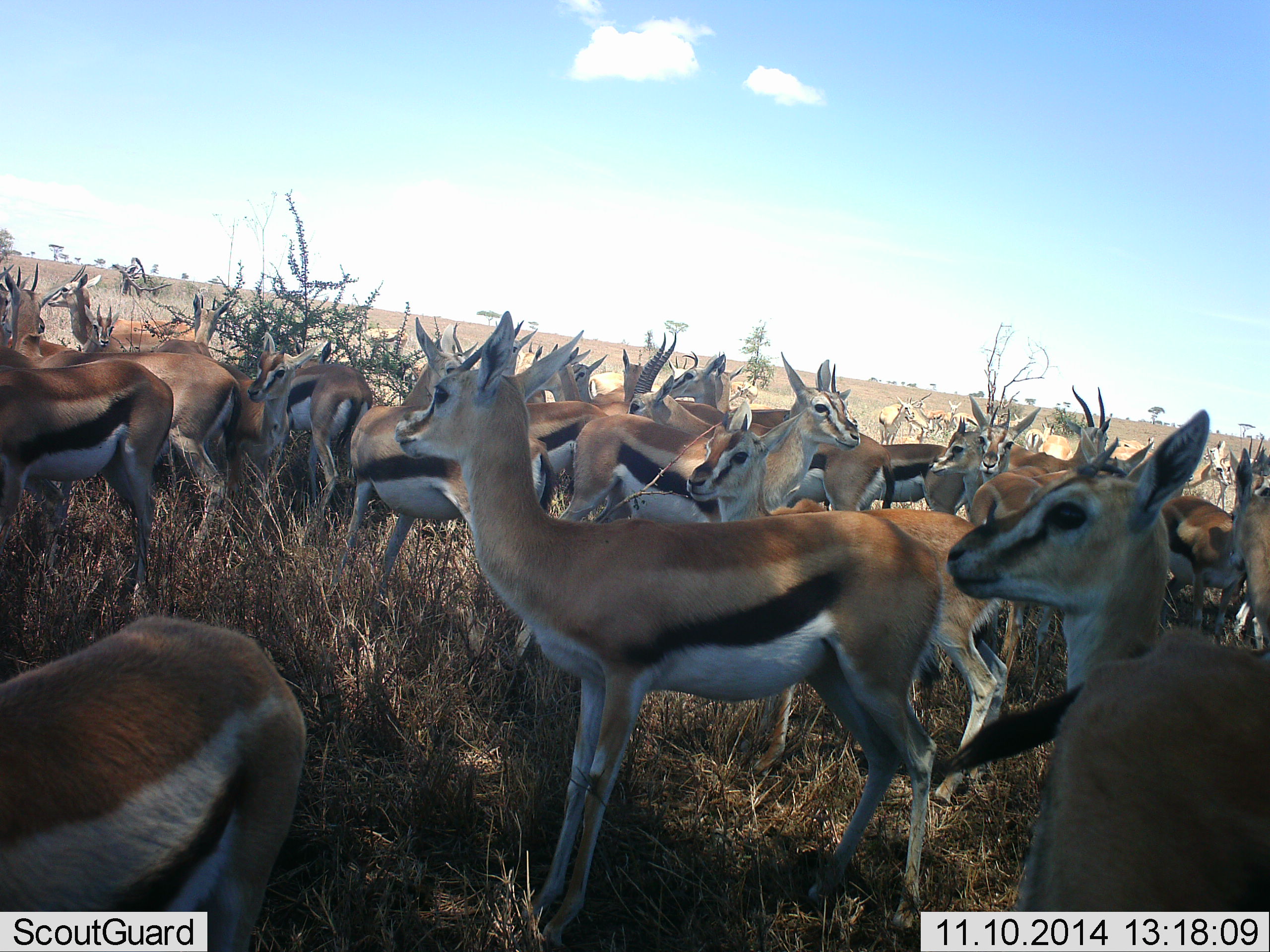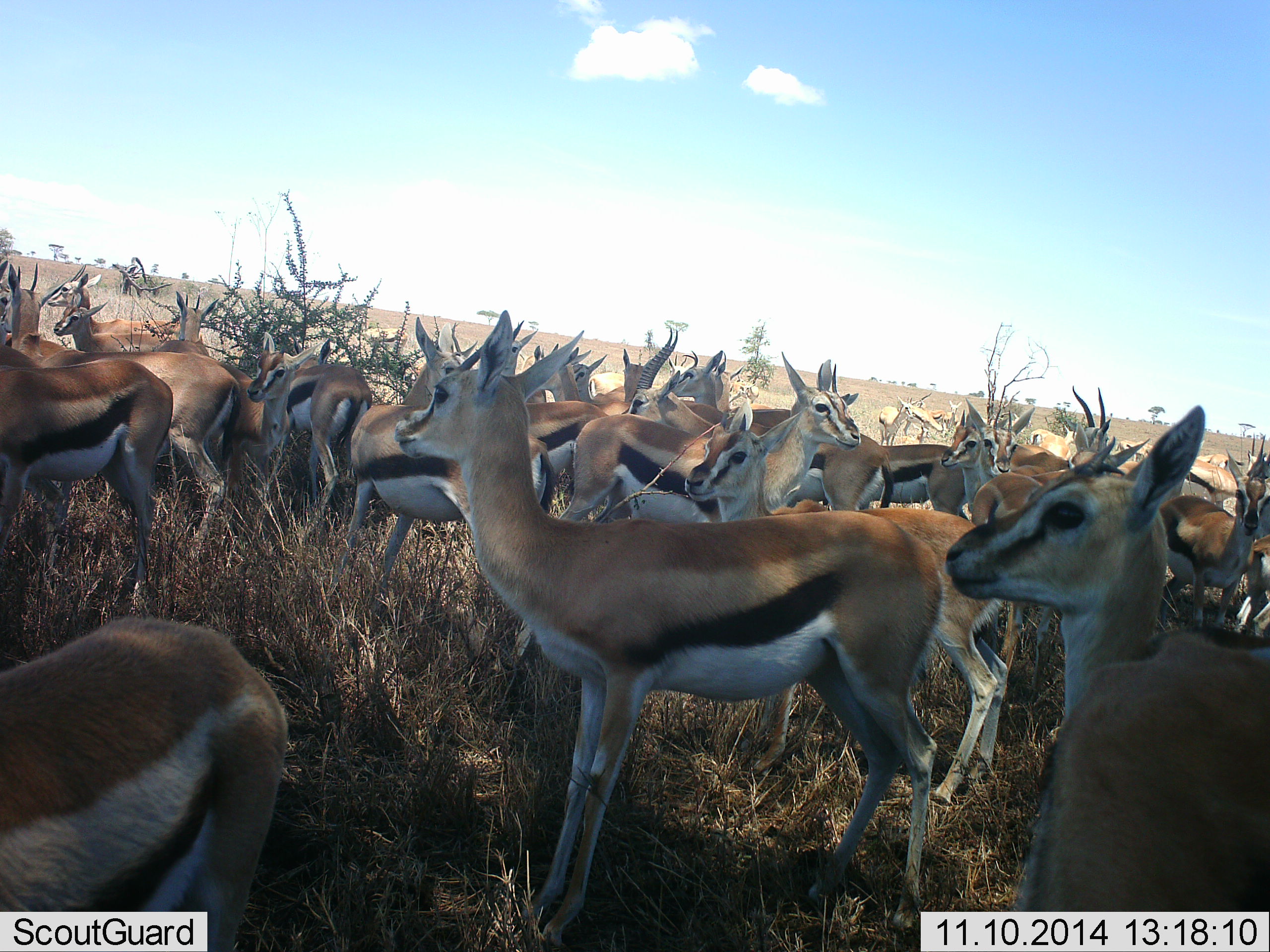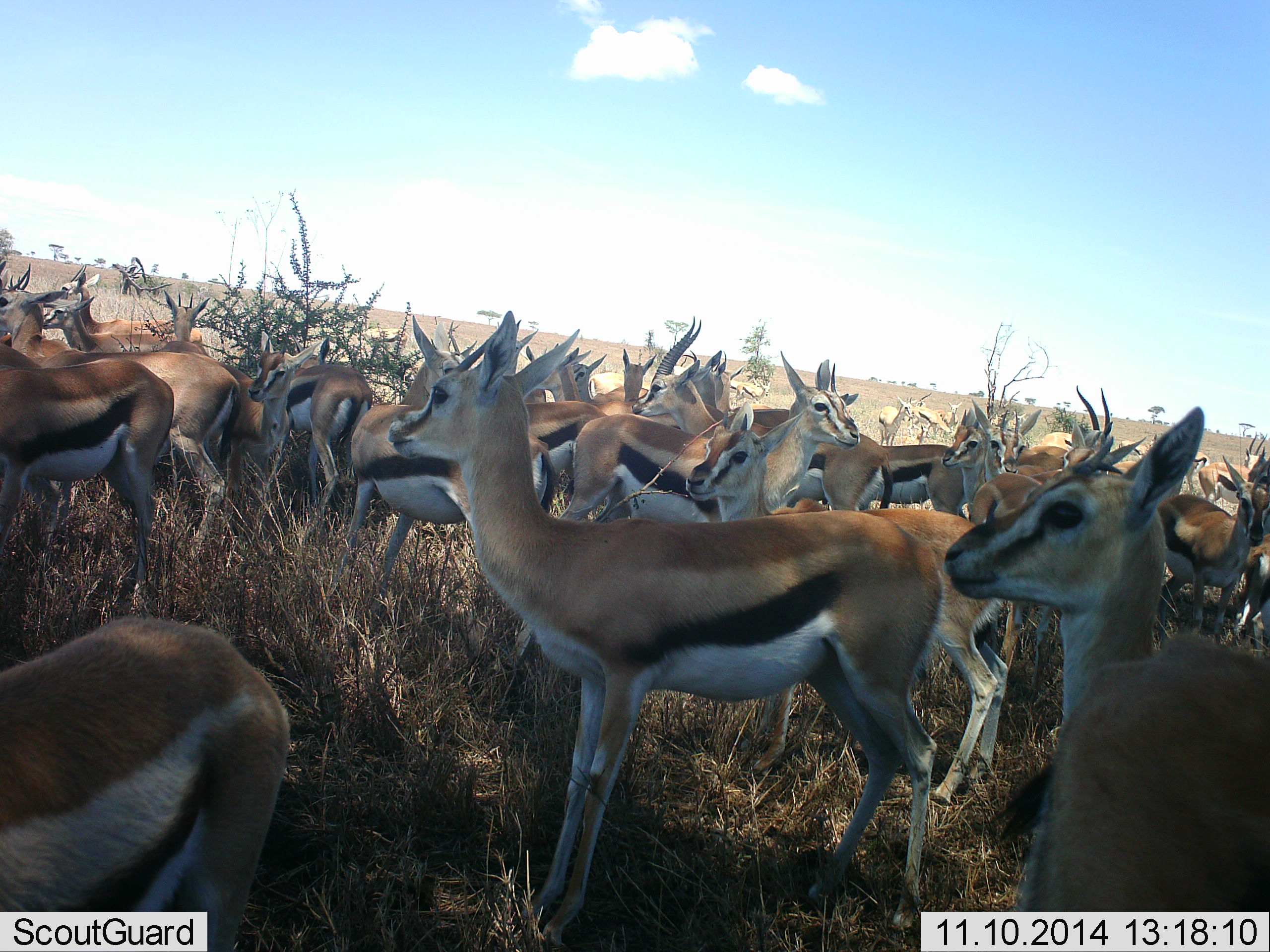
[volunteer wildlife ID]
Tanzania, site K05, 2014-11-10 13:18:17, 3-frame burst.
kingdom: Animalia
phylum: Chordata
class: Mammalia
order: Artiodactyla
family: Bovidae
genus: Eudorcas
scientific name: Eudorcas thomsonii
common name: thomson's gazelle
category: gazellethomsons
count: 11-50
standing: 100%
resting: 10%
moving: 10%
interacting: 0%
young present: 10%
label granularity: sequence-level